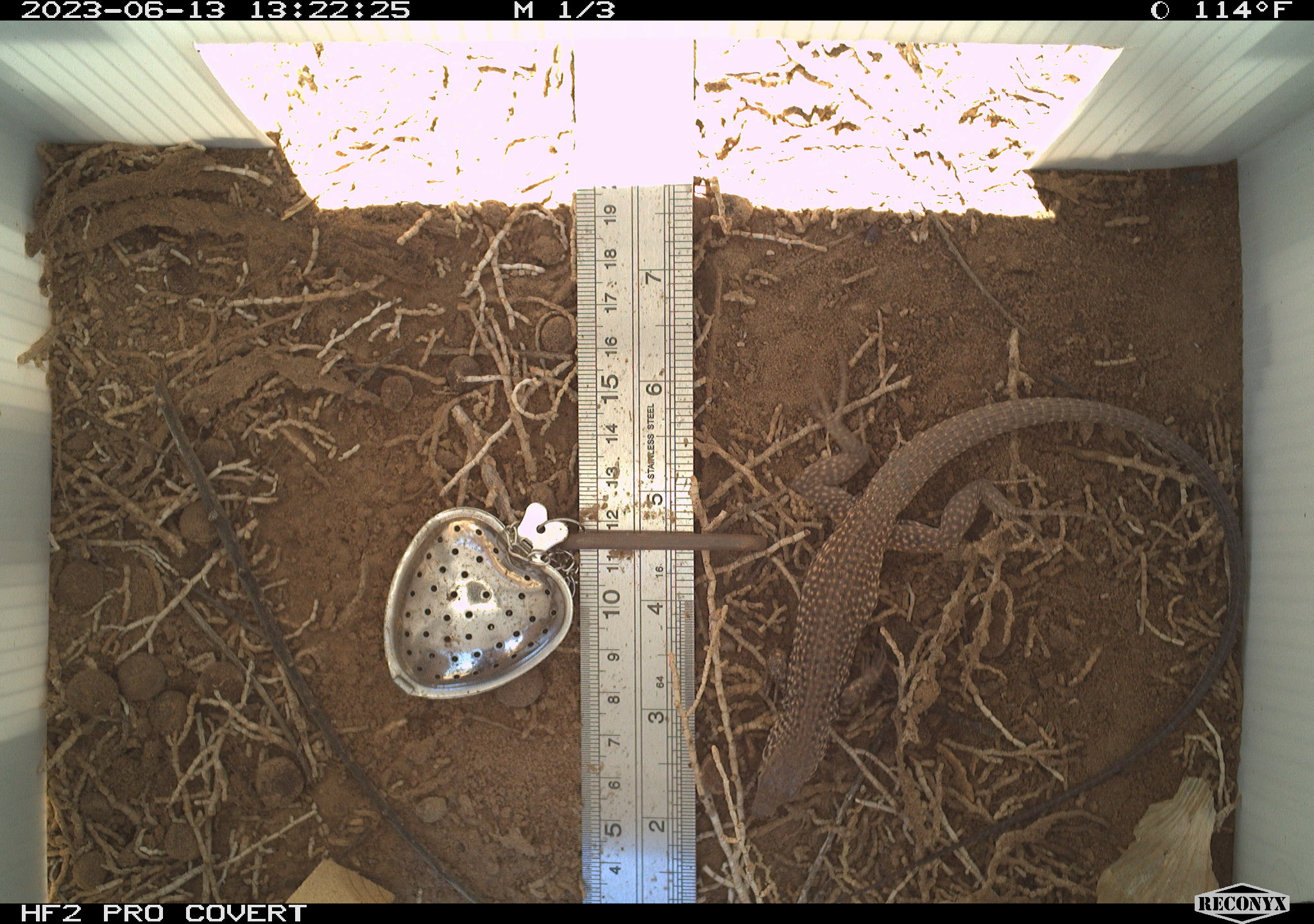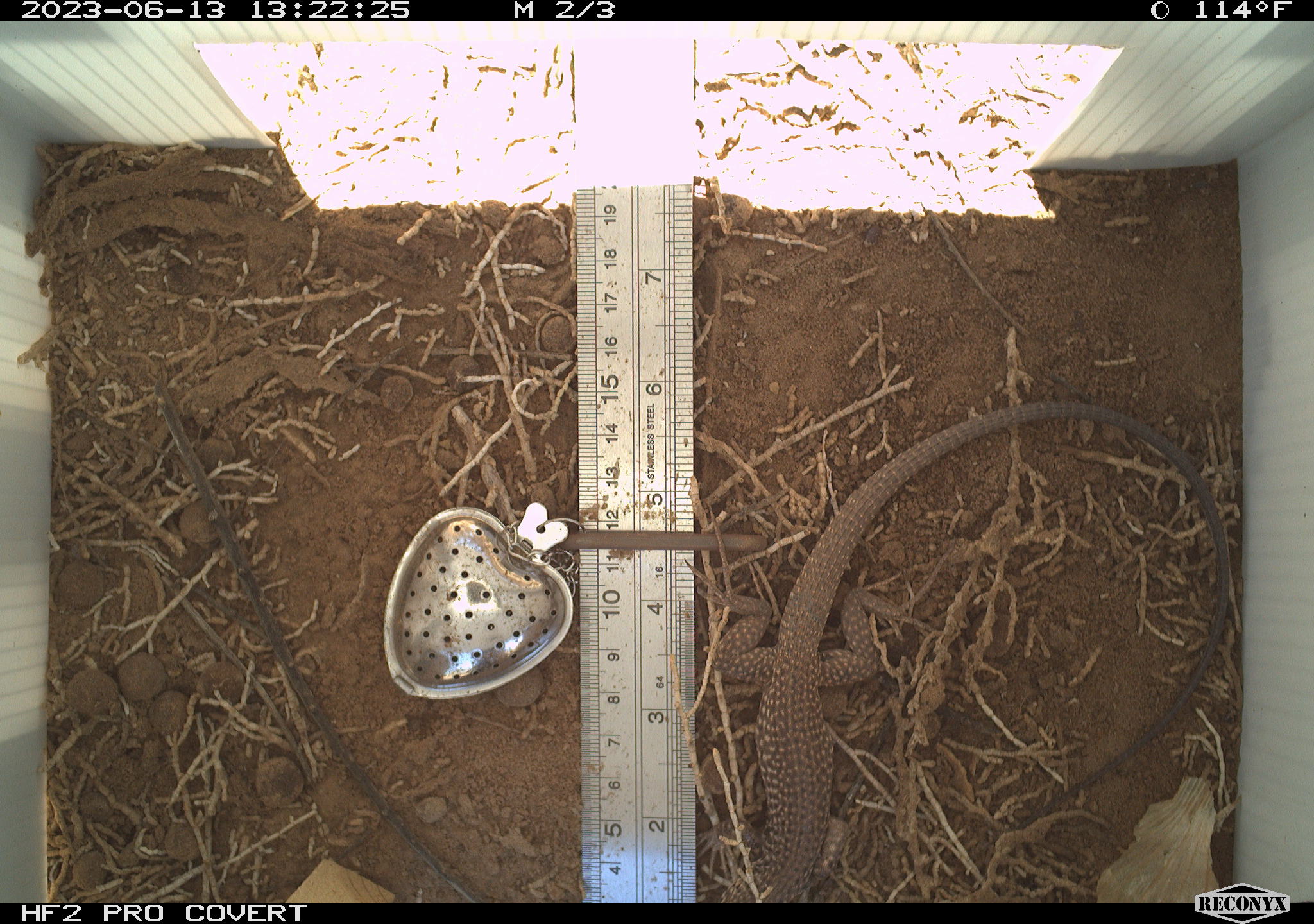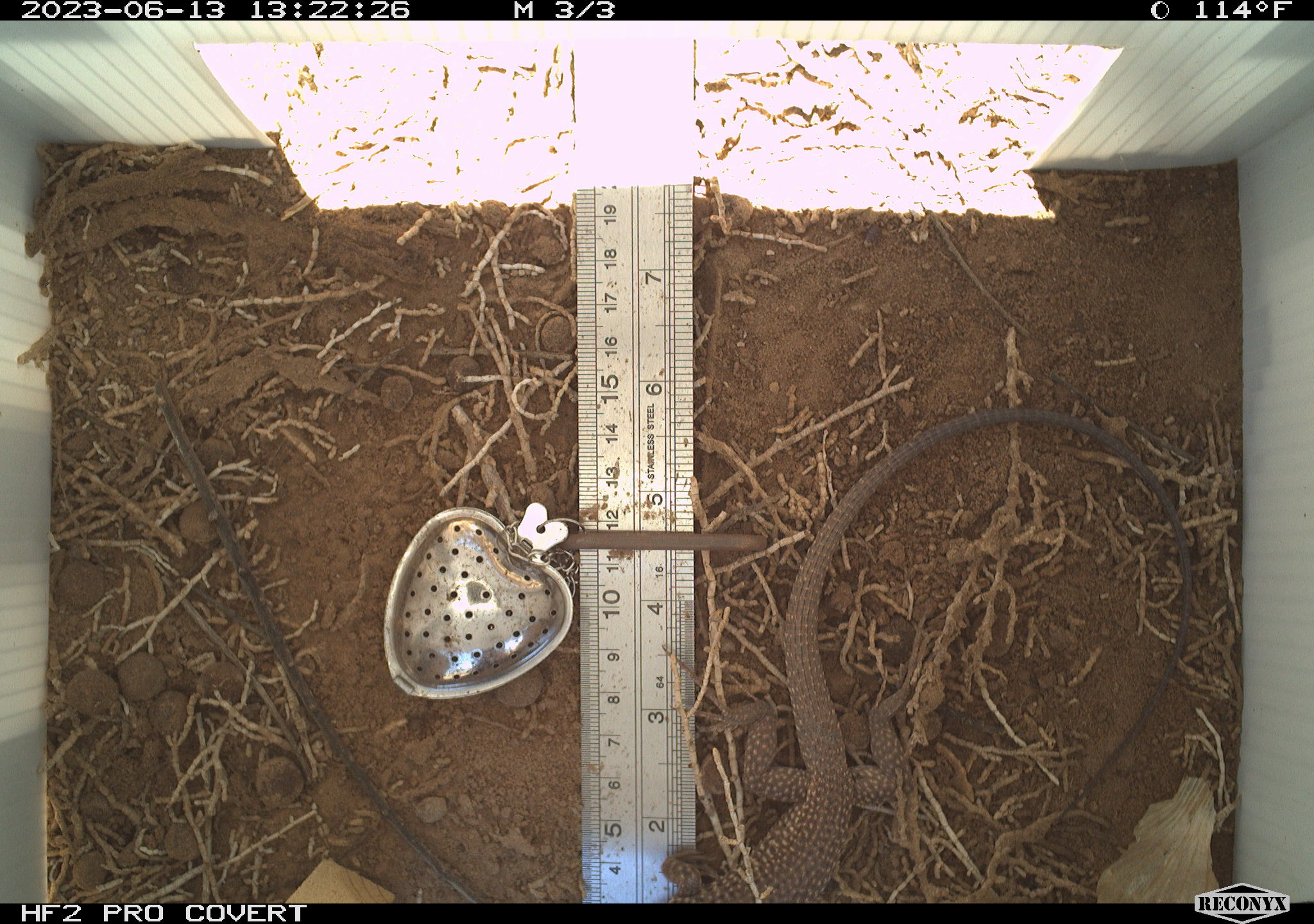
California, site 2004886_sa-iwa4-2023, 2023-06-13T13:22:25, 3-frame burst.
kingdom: Animalia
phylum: Chordata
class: Reptilia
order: Squamata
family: Teiidae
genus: Aspidoscelis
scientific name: Aspidoscelis tigris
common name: western whiptail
Western whiptail (Aspidoscelis tigris).